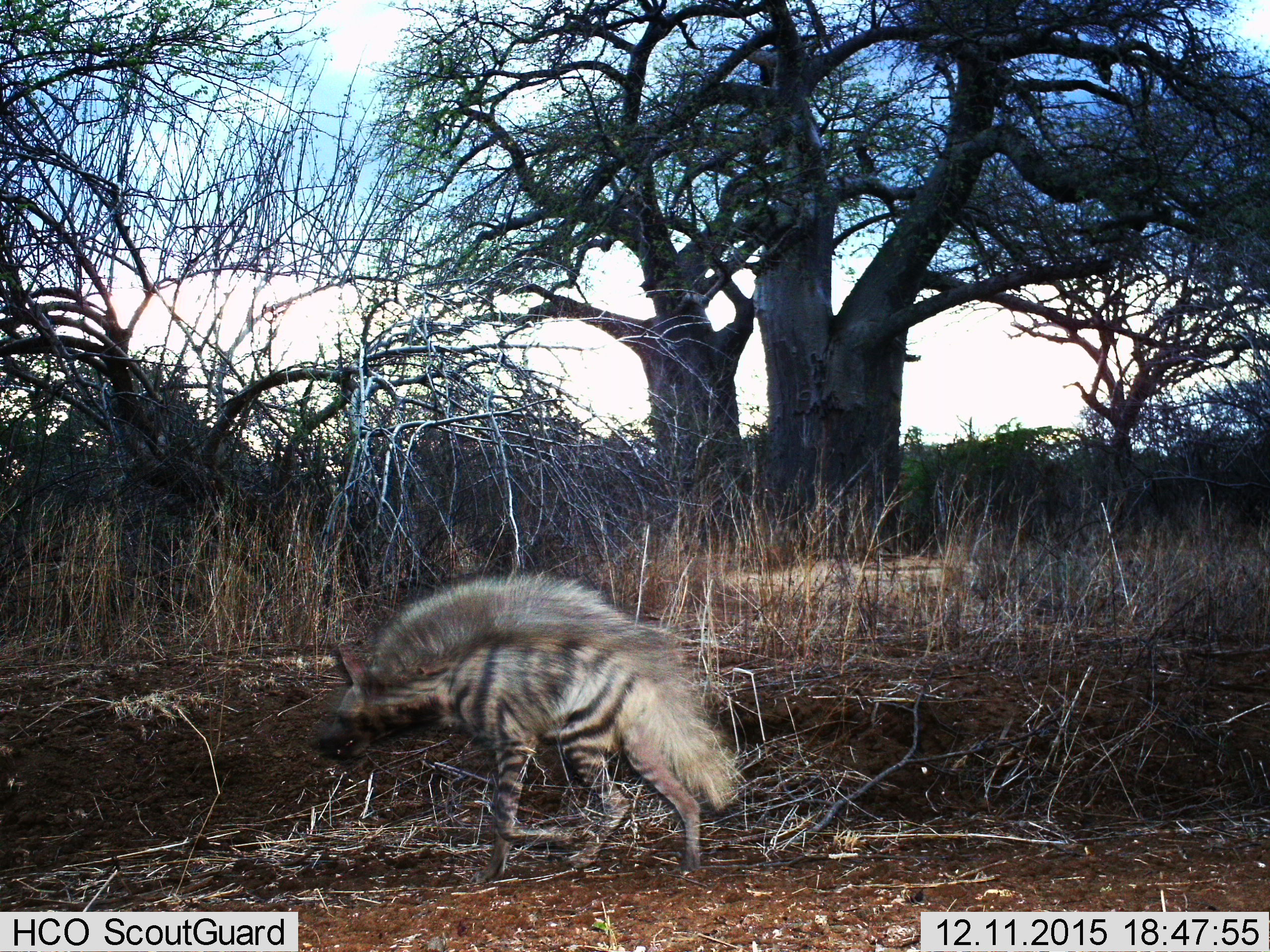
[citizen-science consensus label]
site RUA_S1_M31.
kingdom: Animalia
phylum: Chordata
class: Mammalia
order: Carnivora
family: Hyaenidae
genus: Hyaena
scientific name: Hyaena hyaena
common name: striped hyena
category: hyenastriped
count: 1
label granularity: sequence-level